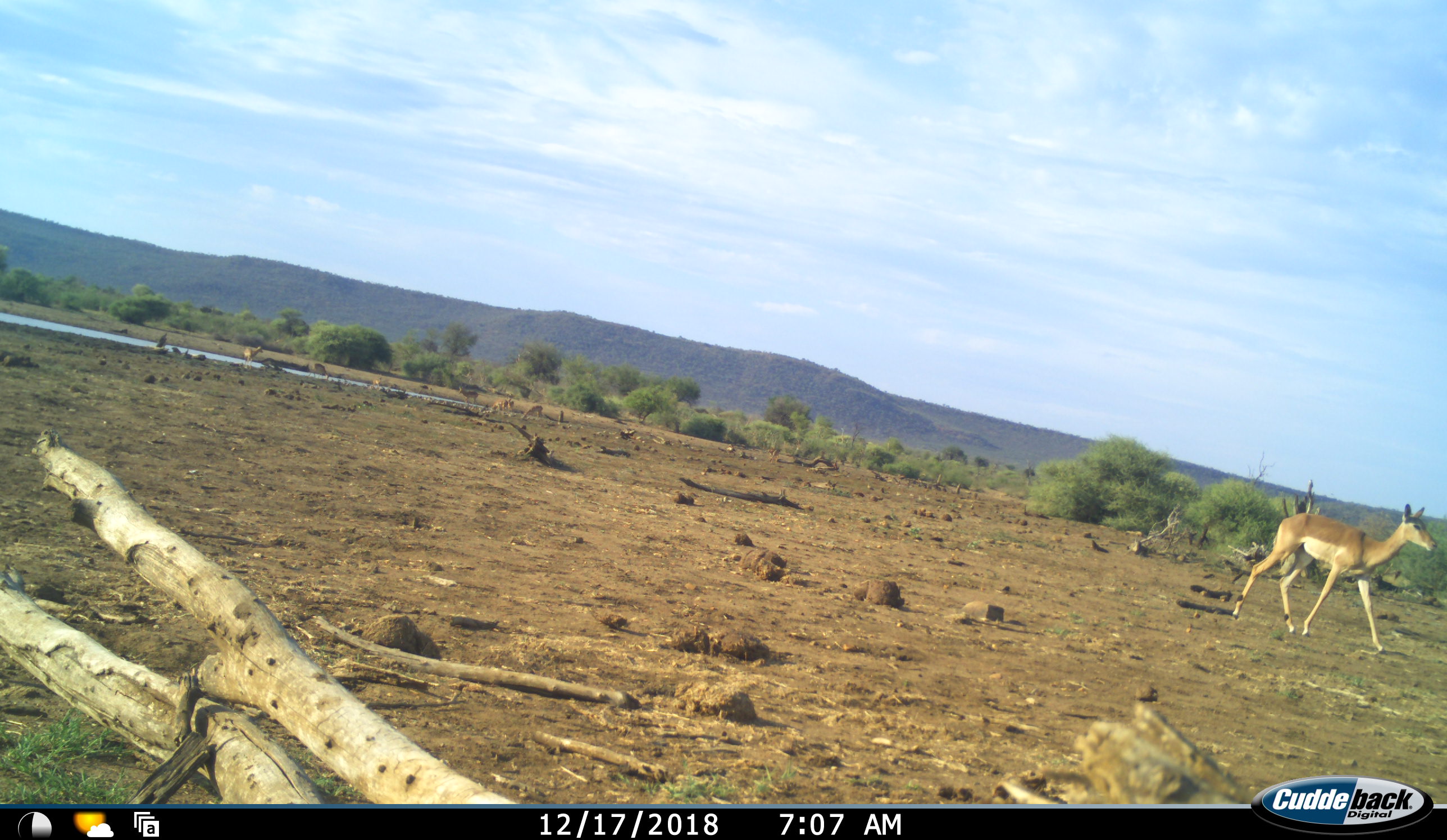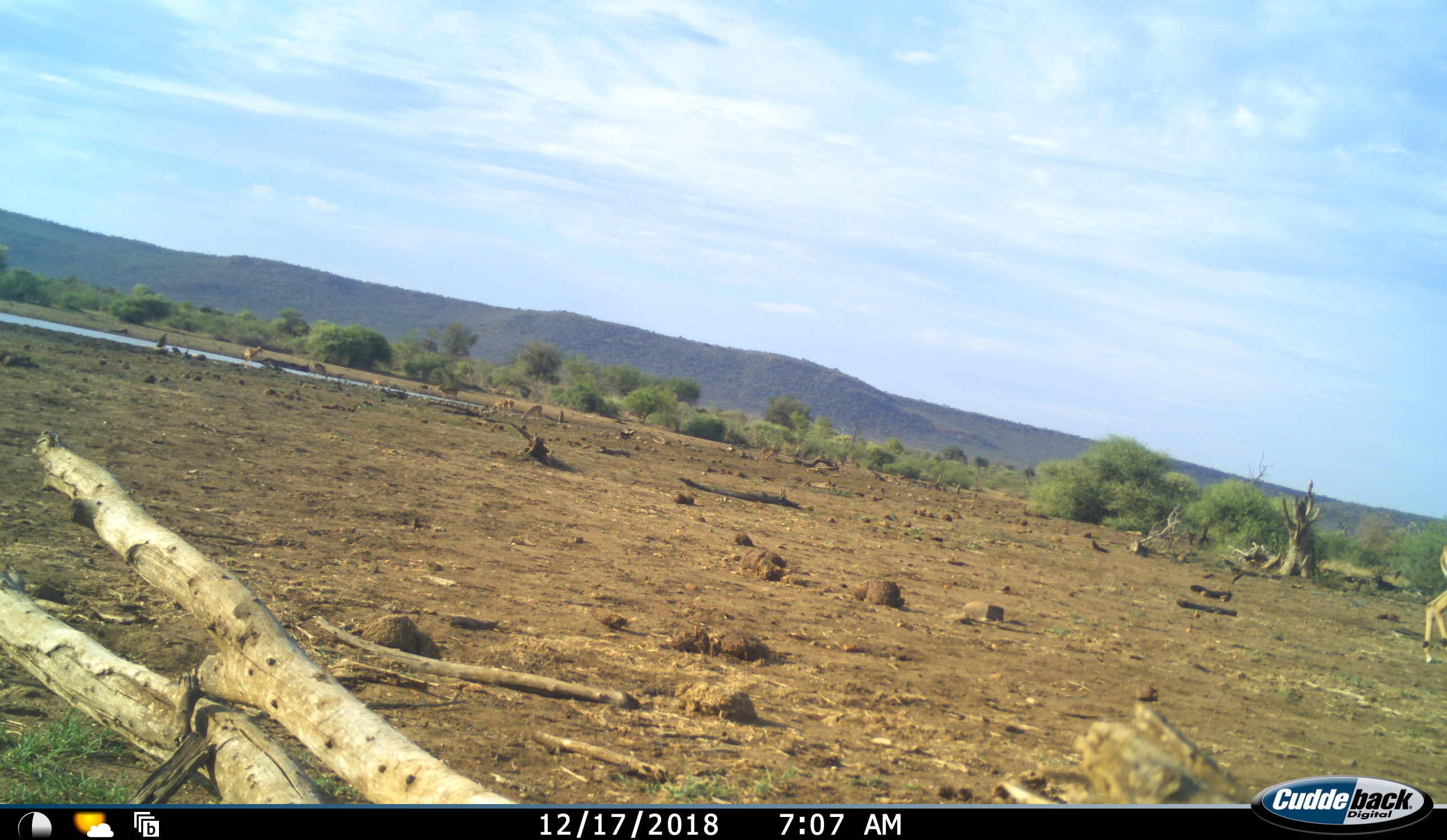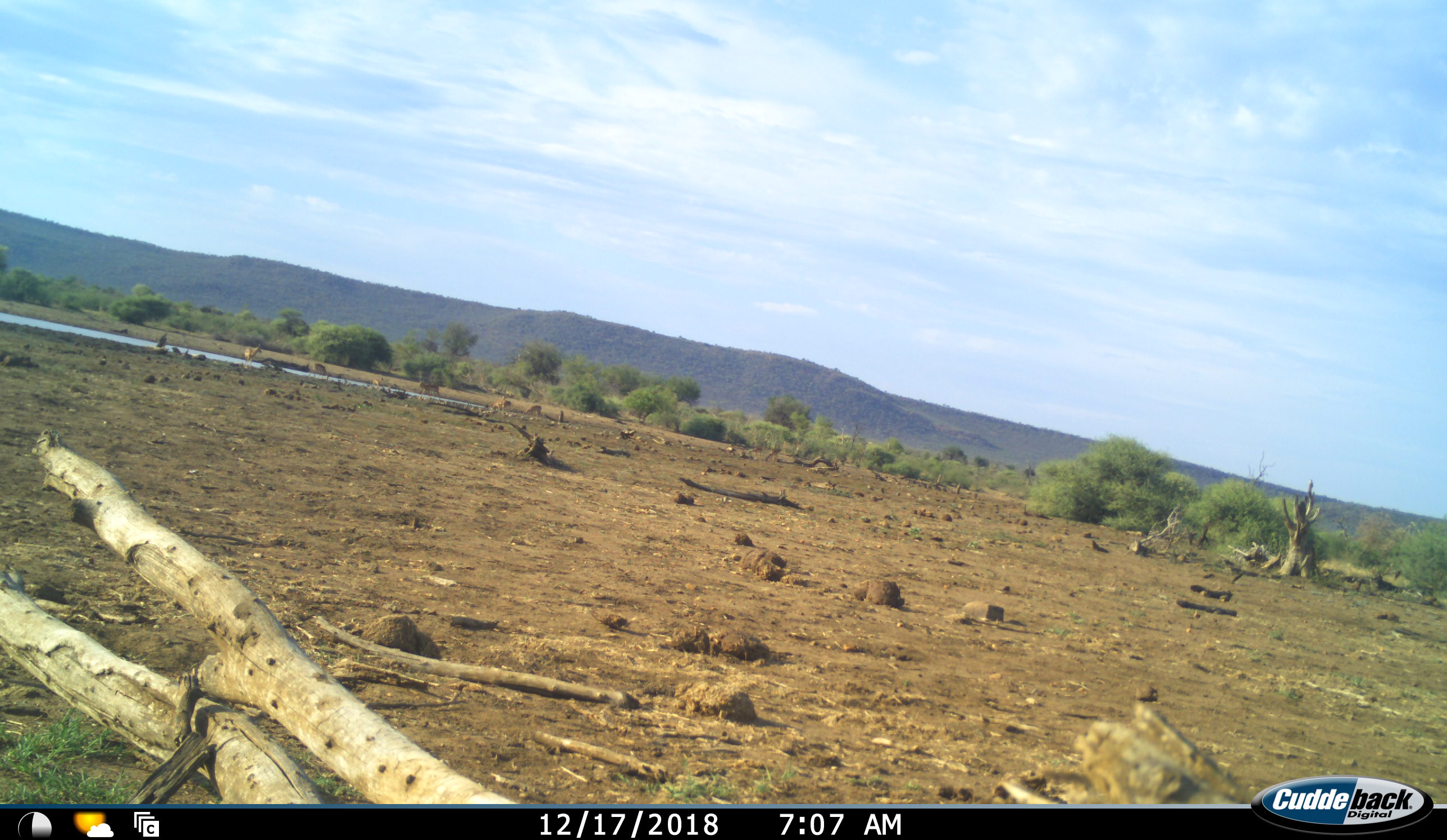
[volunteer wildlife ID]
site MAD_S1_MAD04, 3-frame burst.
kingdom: Animalia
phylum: Chordata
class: Mammalia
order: Artiodactyla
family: Bovidae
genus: Aepyceros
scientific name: Aepyceros melampus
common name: impala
Impala (Aepyceros melampus), count 6. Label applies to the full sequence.